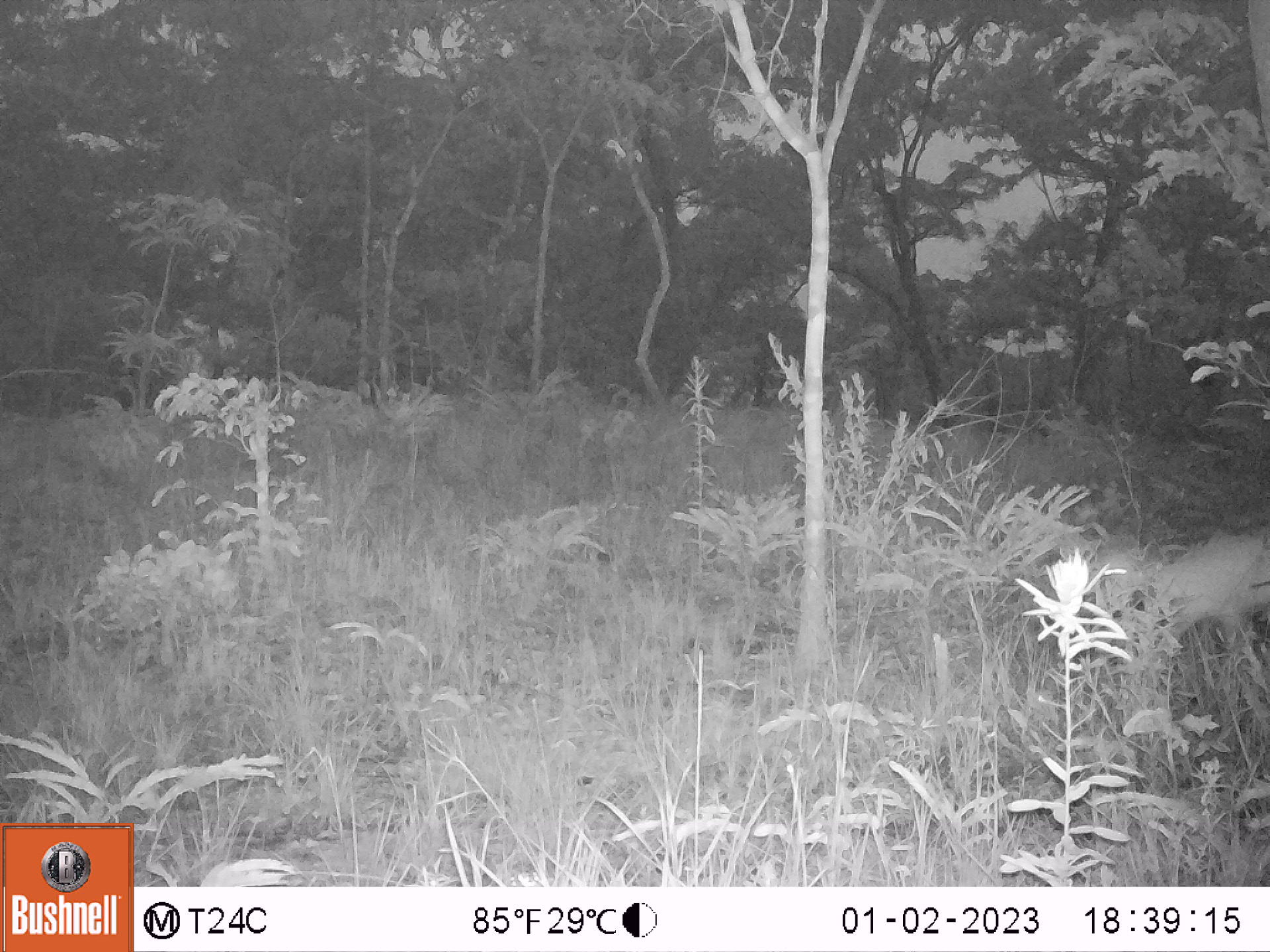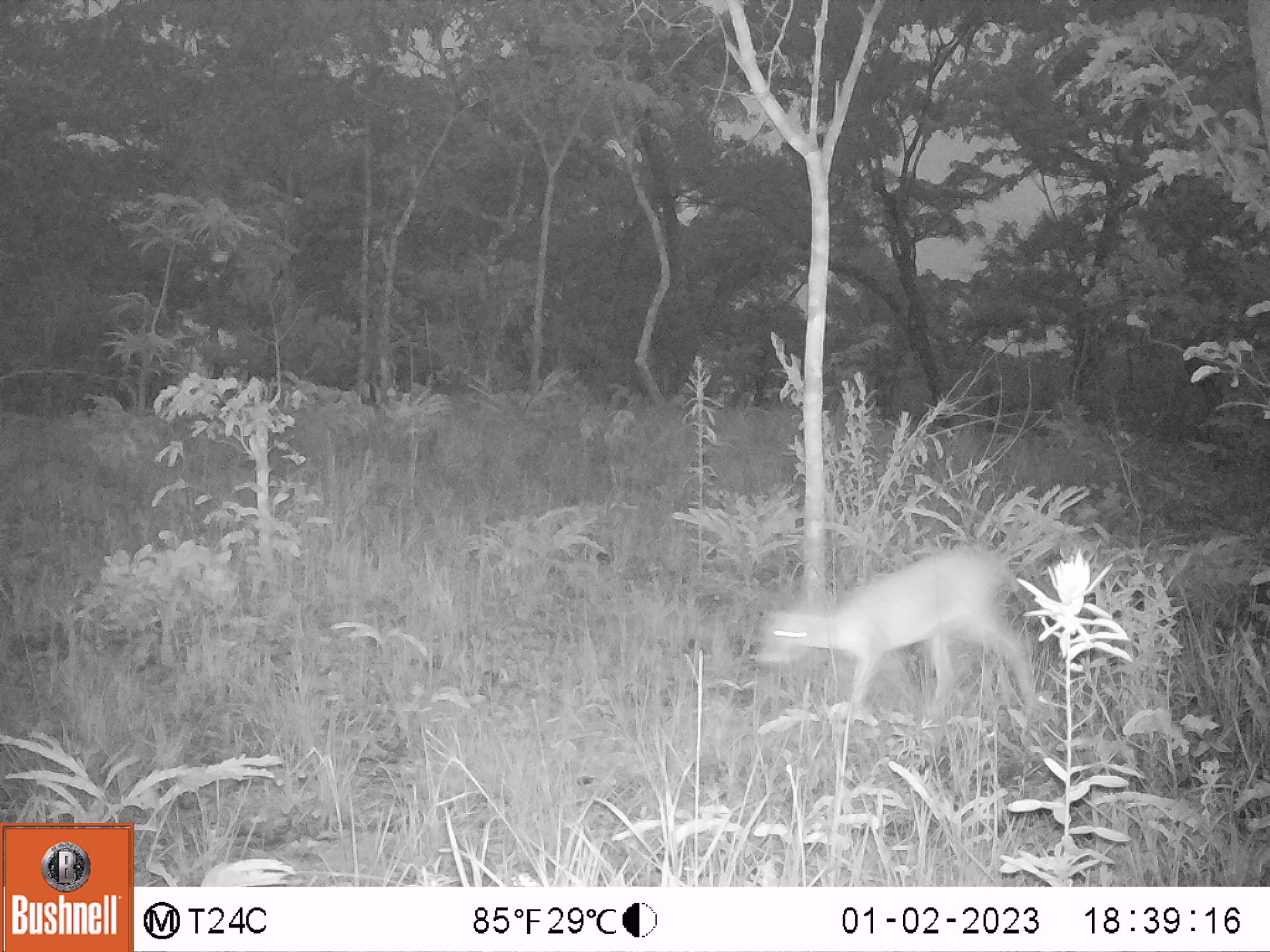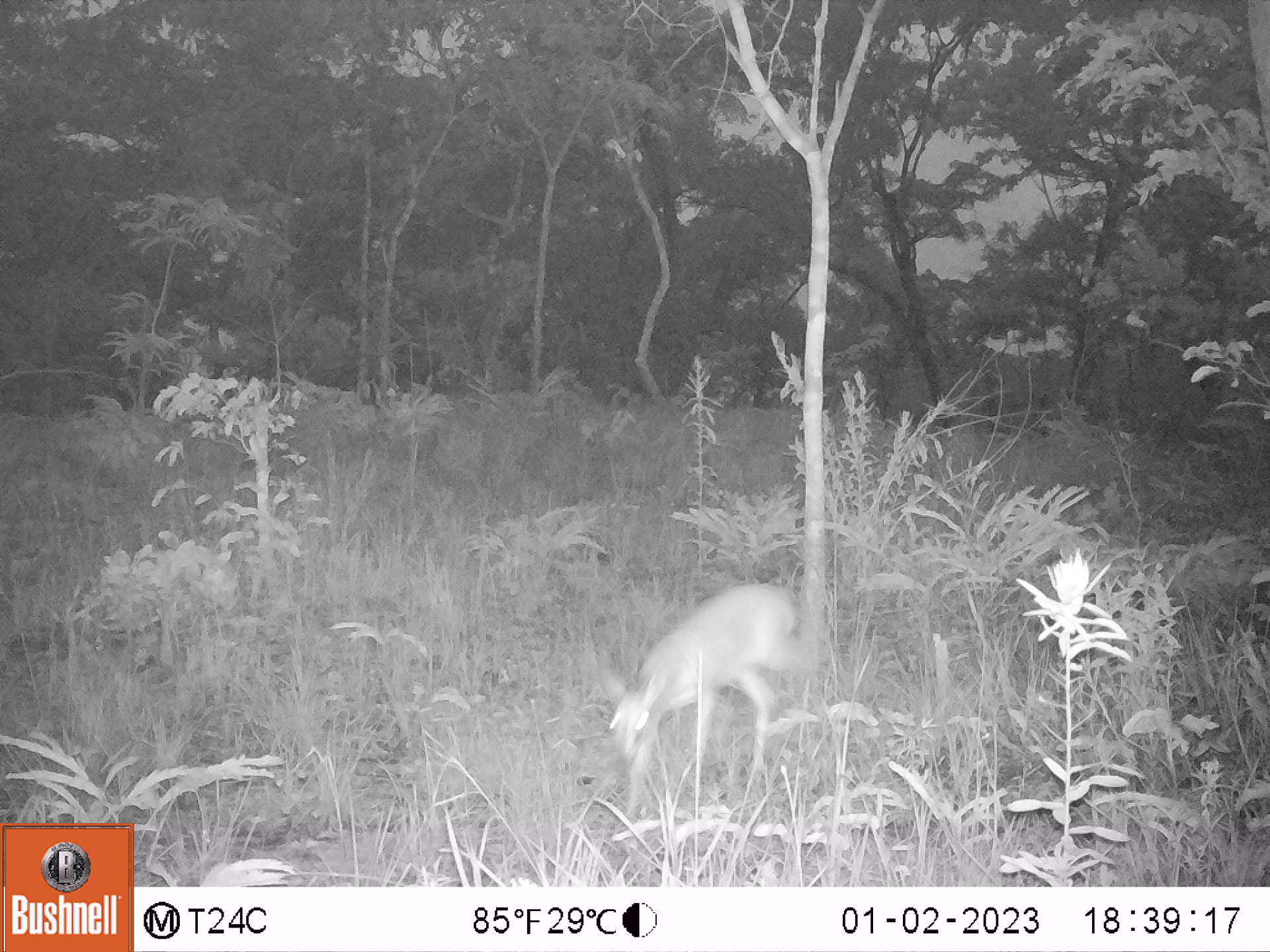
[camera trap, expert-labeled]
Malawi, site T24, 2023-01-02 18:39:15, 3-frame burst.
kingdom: Animalia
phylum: Chordata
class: Mammalia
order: Artiodactyla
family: Bovidae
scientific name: Antilopinae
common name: small antelope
Small antelope (Antilopinae), count 1.